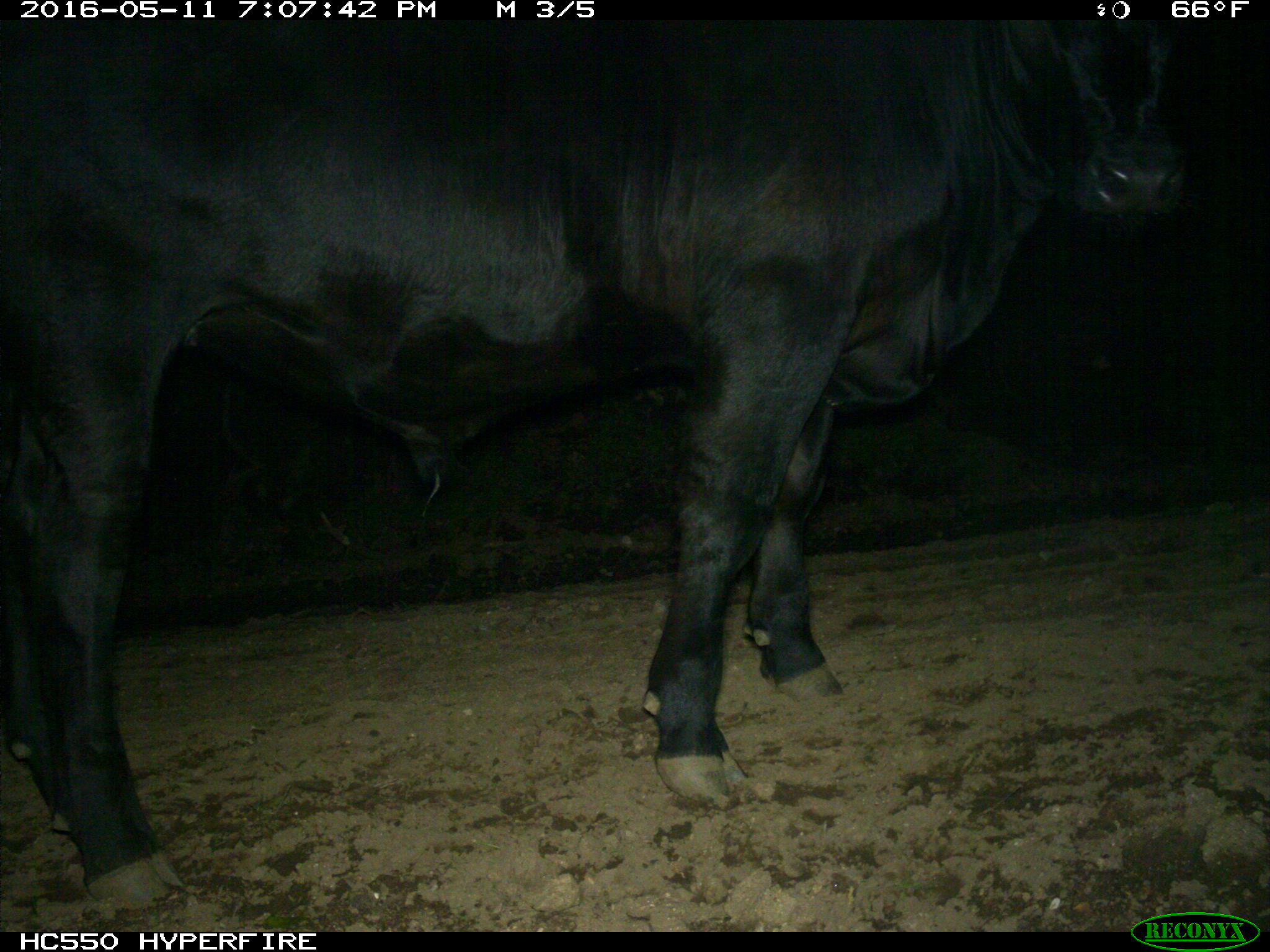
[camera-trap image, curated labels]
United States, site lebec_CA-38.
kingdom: Animalia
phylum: Chordata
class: Mammalia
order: Artiodactyla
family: Bovidae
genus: Bos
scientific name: Bos taurus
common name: domestic cow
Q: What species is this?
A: Bos taurus (domestic cow).